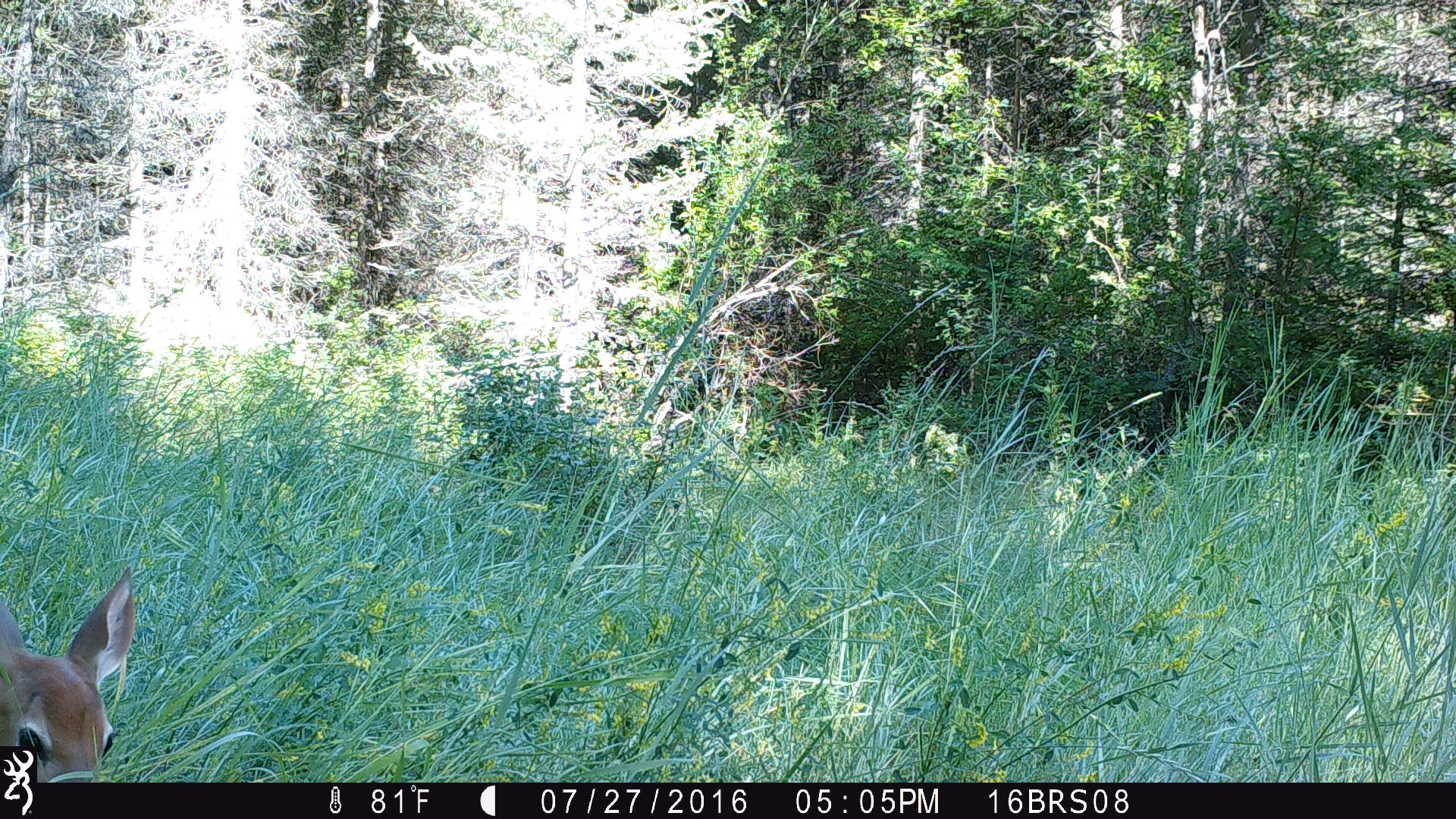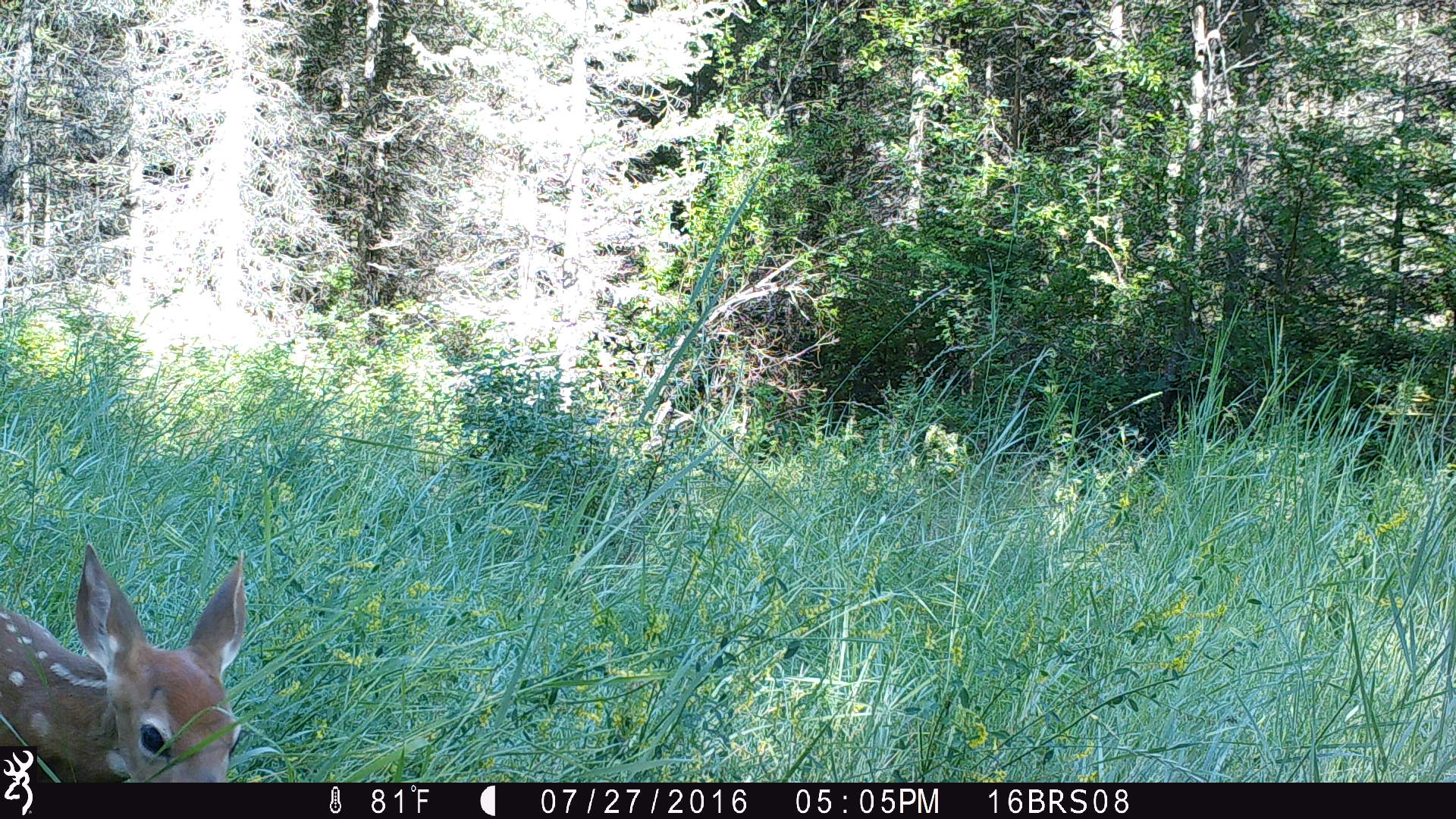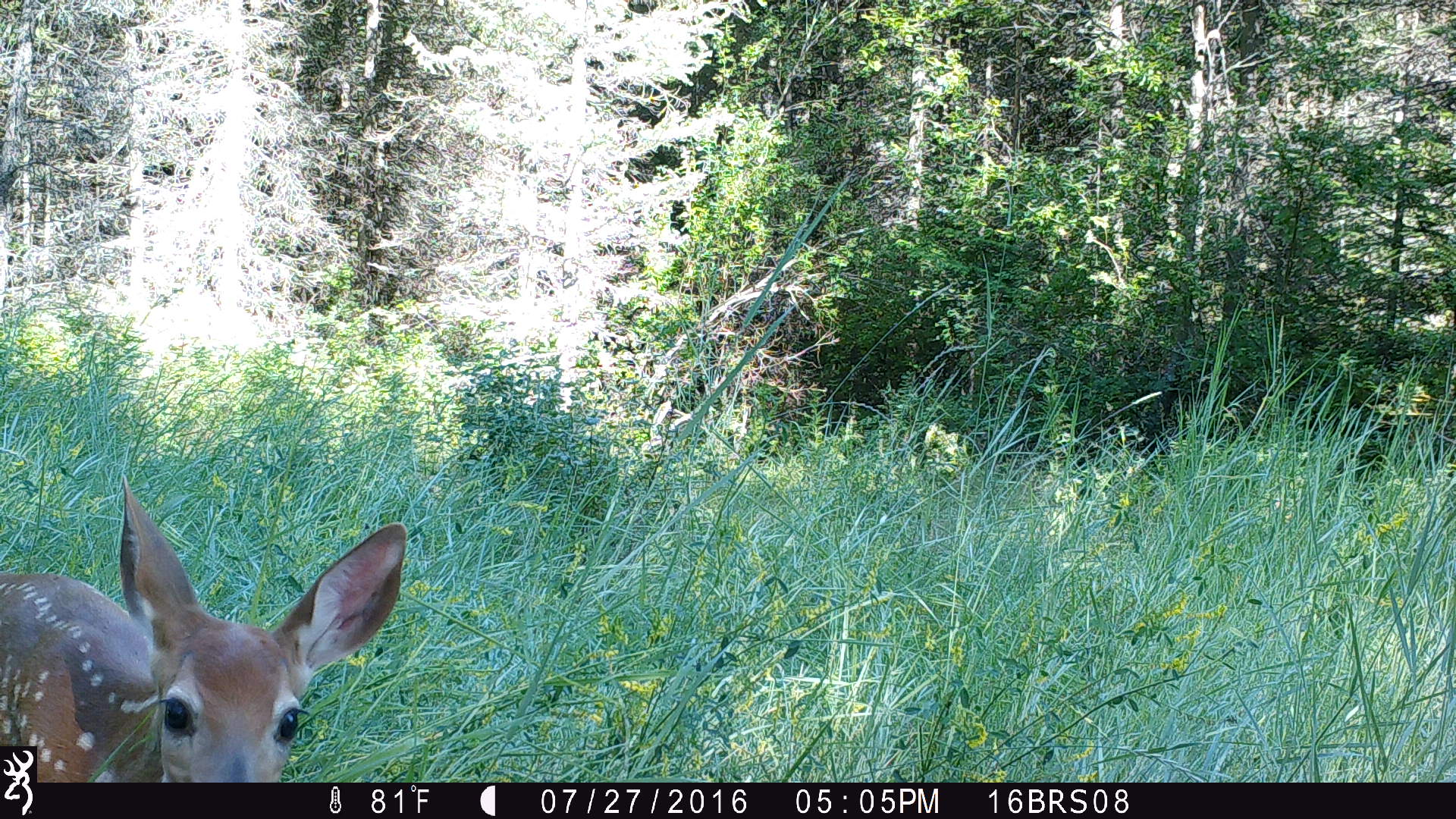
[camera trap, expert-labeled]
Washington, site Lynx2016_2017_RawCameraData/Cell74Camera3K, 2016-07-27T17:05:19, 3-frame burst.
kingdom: Animalia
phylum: Chordata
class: Mammalia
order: Artiodactyla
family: Cervidae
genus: Odocoileus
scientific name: Odocoileus virginianus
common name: white-tailed deer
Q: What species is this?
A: Odocoileus virginianus (white-tailed deer).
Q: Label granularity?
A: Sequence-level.